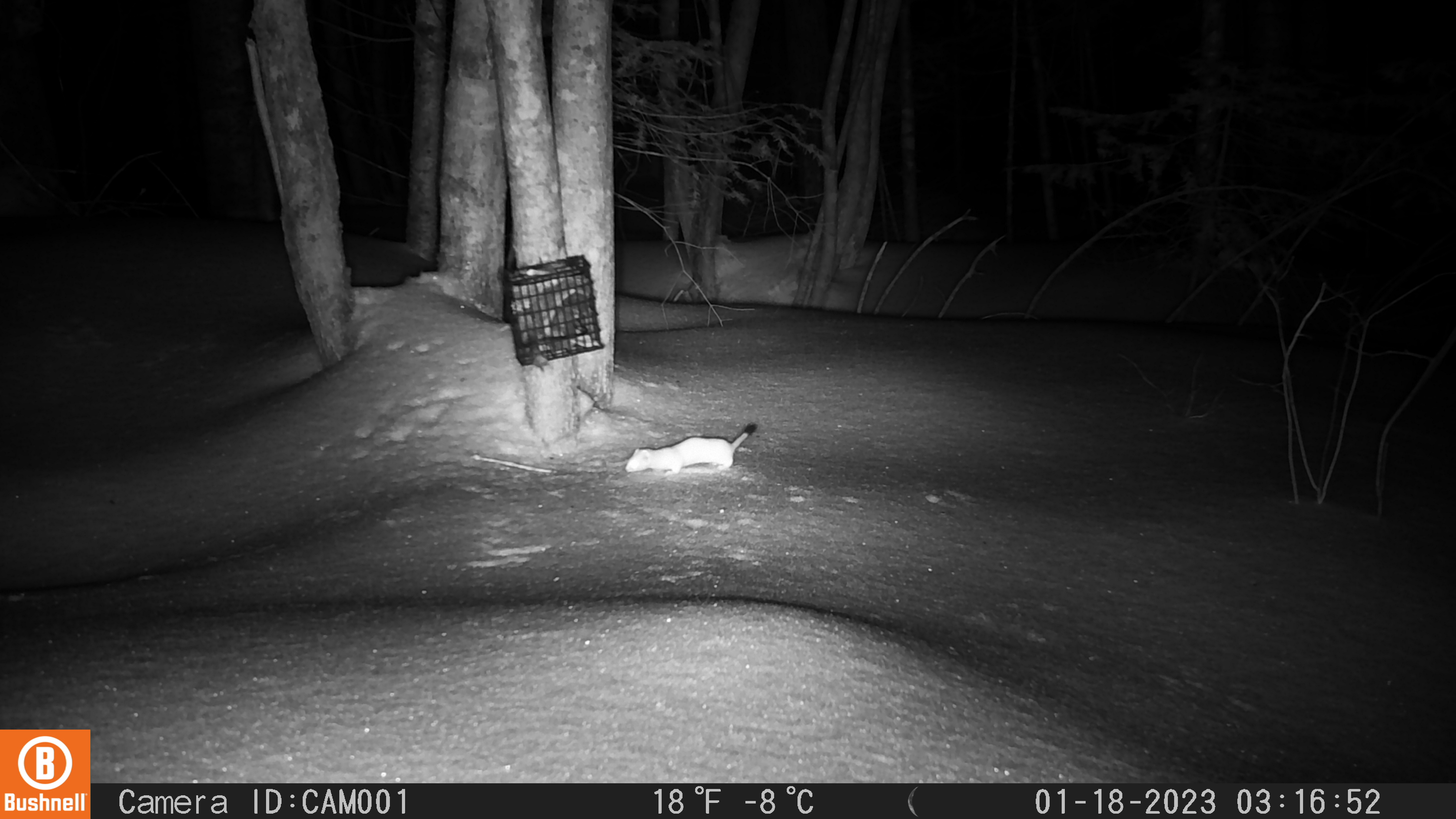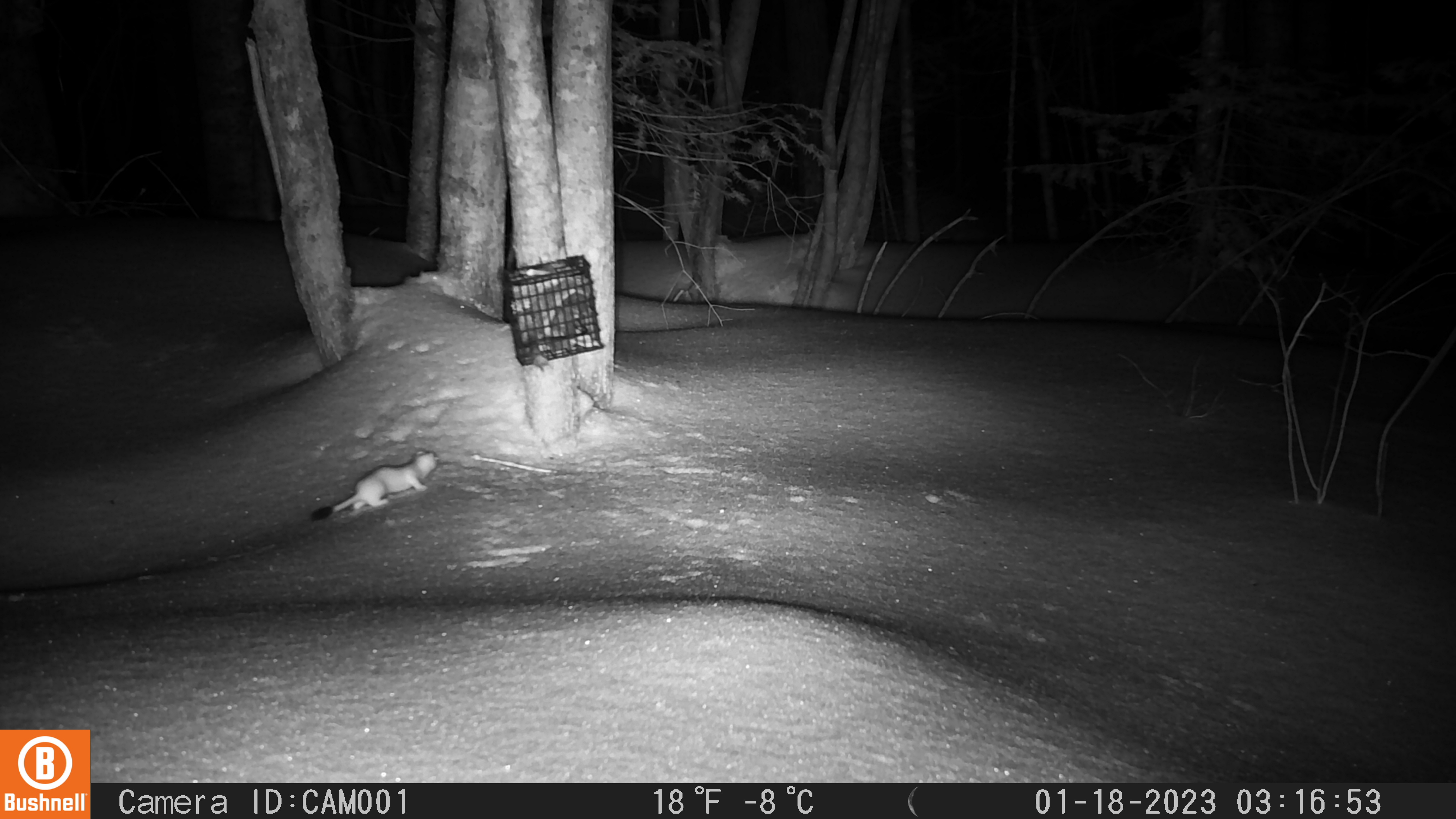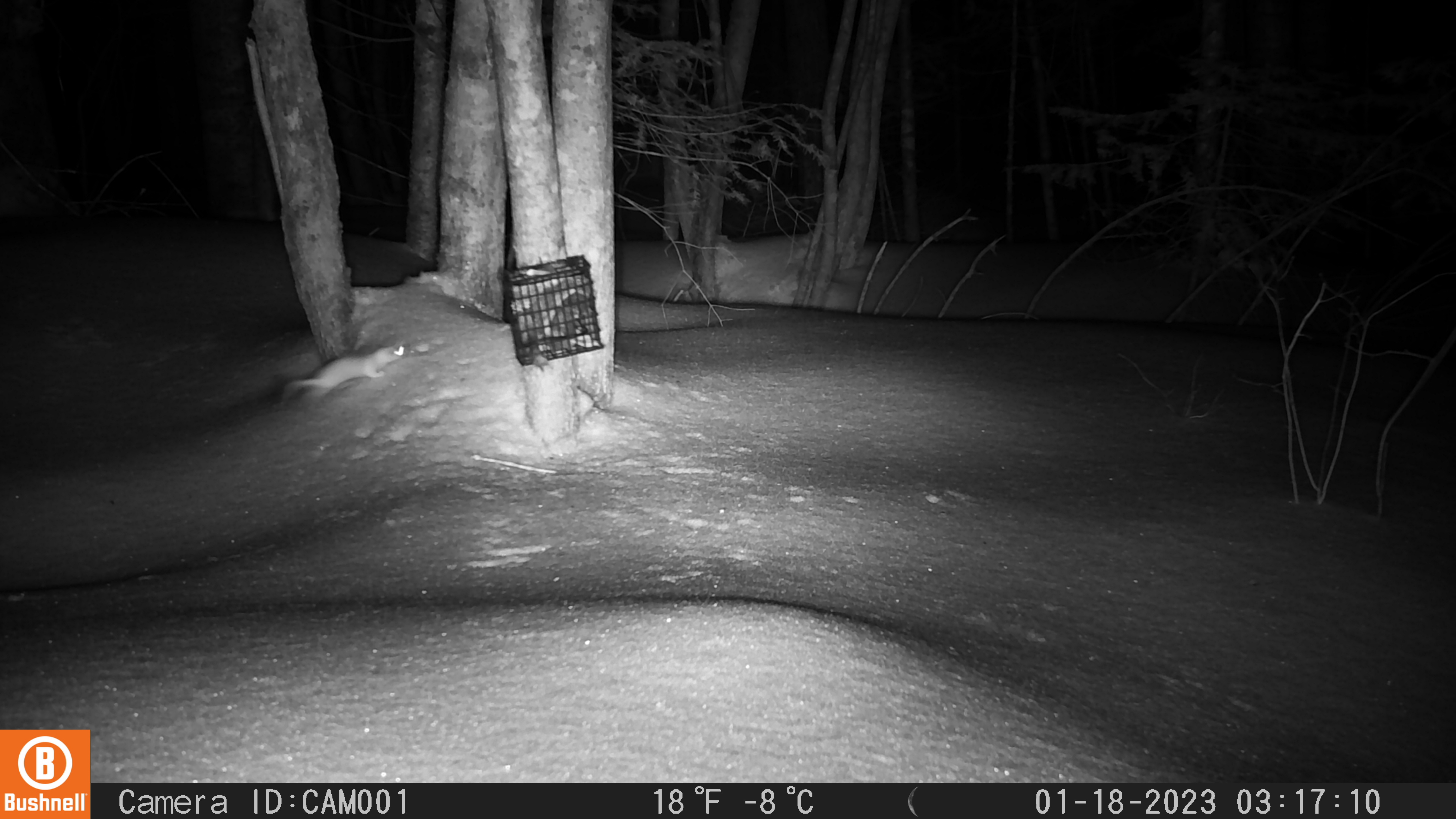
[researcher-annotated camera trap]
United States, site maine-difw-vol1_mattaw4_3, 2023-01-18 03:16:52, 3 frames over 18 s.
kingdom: Animalia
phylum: Chordata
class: Mammalia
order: Carnivora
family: Mustelidae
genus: Mustela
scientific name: Mustela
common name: weasel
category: weasel sp.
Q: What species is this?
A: Weasel sp. (weasel) (Mustela).